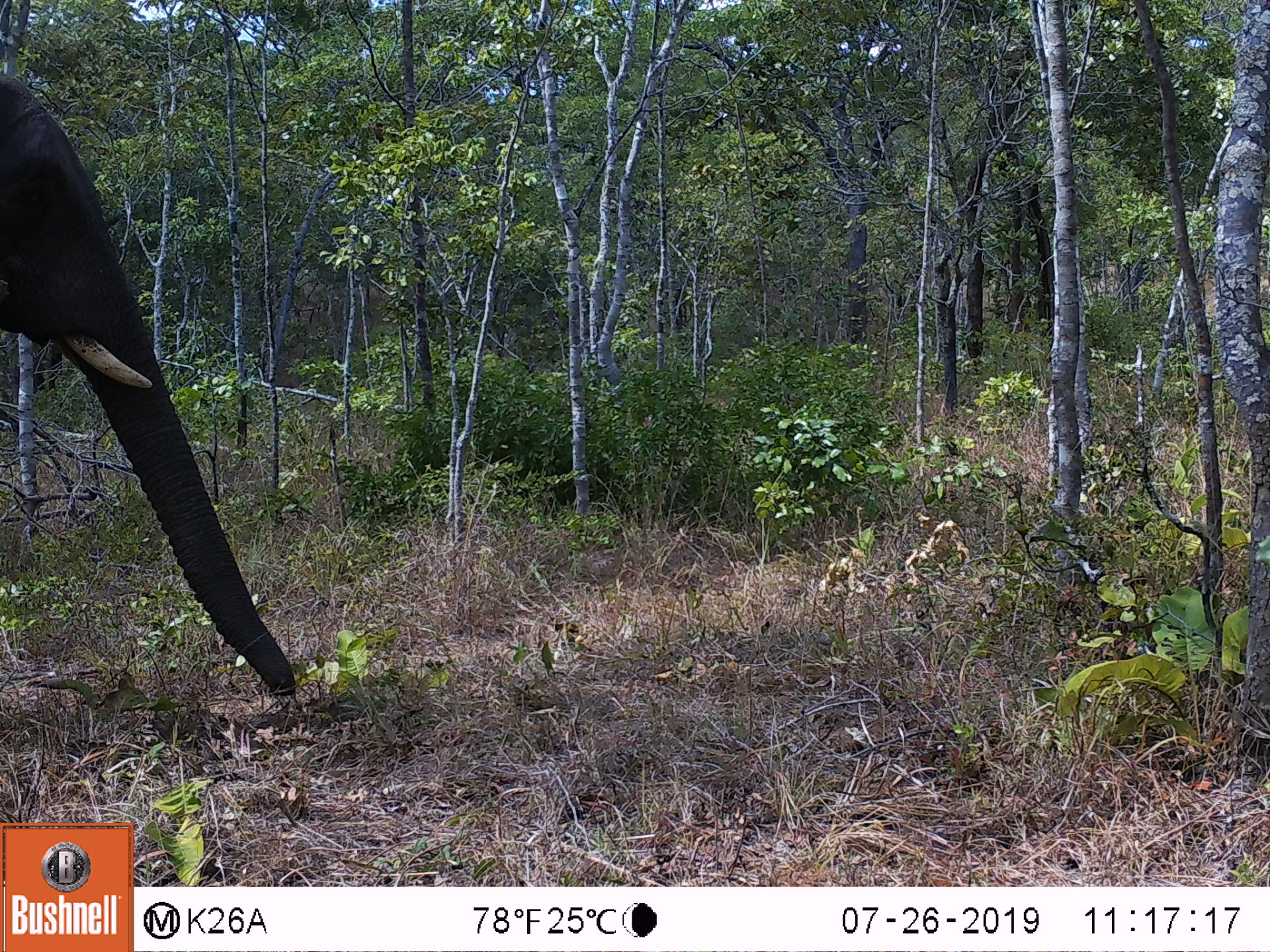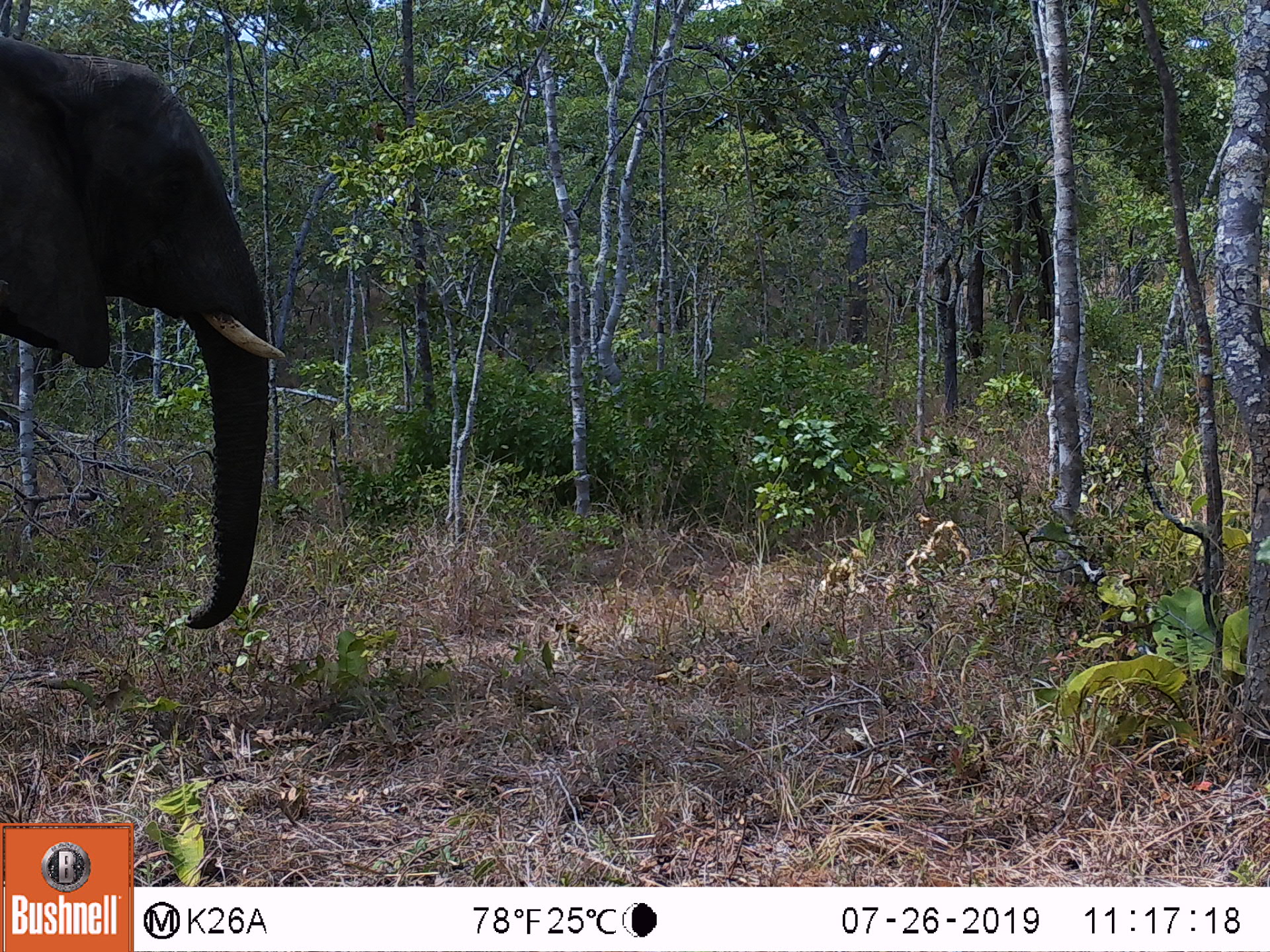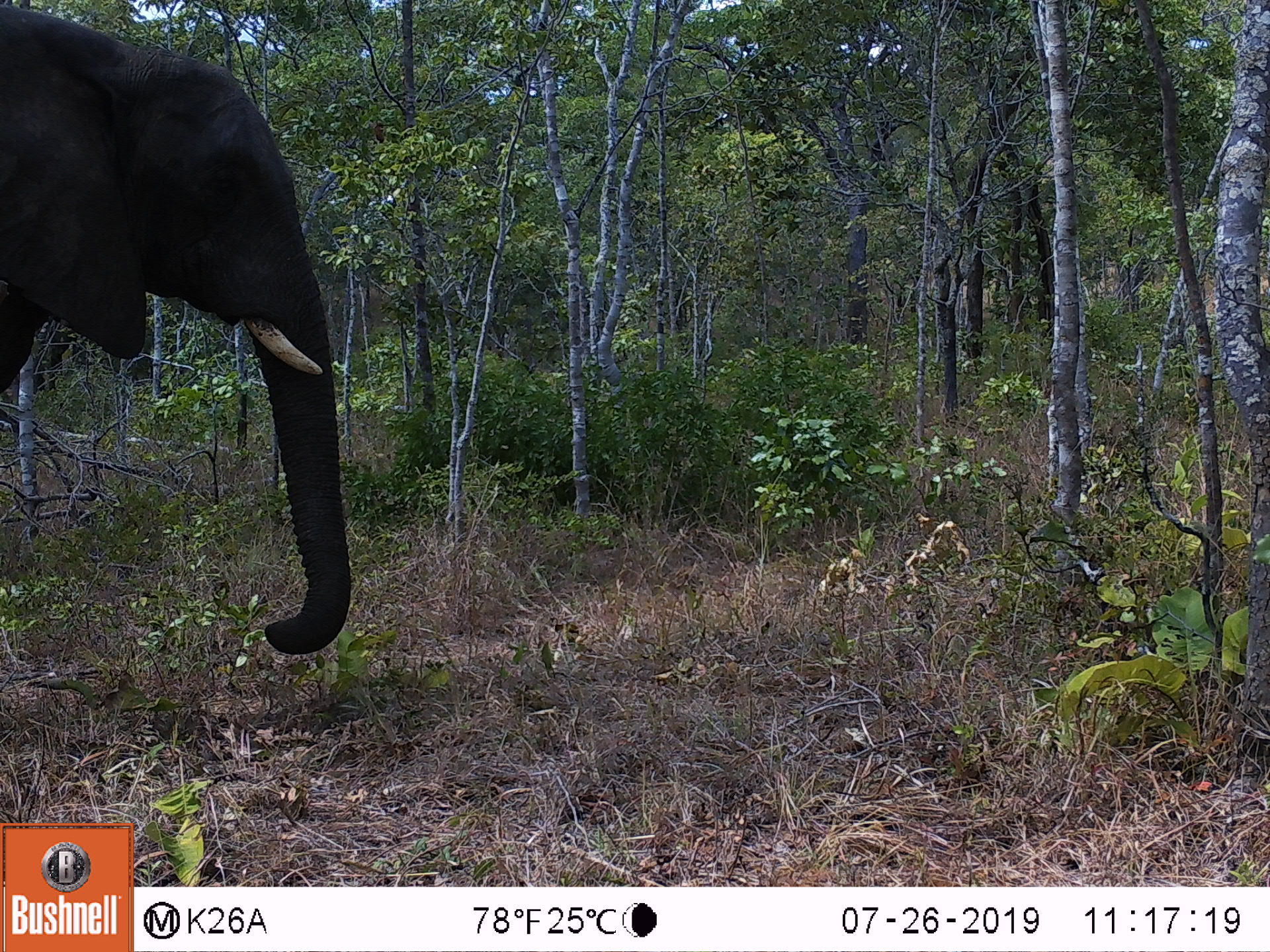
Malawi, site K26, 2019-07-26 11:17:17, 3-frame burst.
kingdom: Animalia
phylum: Chordata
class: Mammalia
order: Proboscidea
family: Elephantidae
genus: Loxodonta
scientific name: Loxodonta africana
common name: african savanna elephant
African savanna elephant (Loxodonta africana), count 1.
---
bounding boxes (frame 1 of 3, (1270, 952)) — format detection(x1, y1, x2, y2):
african savanna elephant: detection(0, 71, 298, 704)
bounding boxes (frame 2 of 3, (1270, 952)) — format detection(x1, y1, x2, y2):
african savanna elephant: detection(0, 31, 285, 630)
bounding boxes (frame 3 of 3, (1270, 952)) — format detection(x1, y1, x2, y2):
african savanna elephant: detection(0, 5, 352, 656)